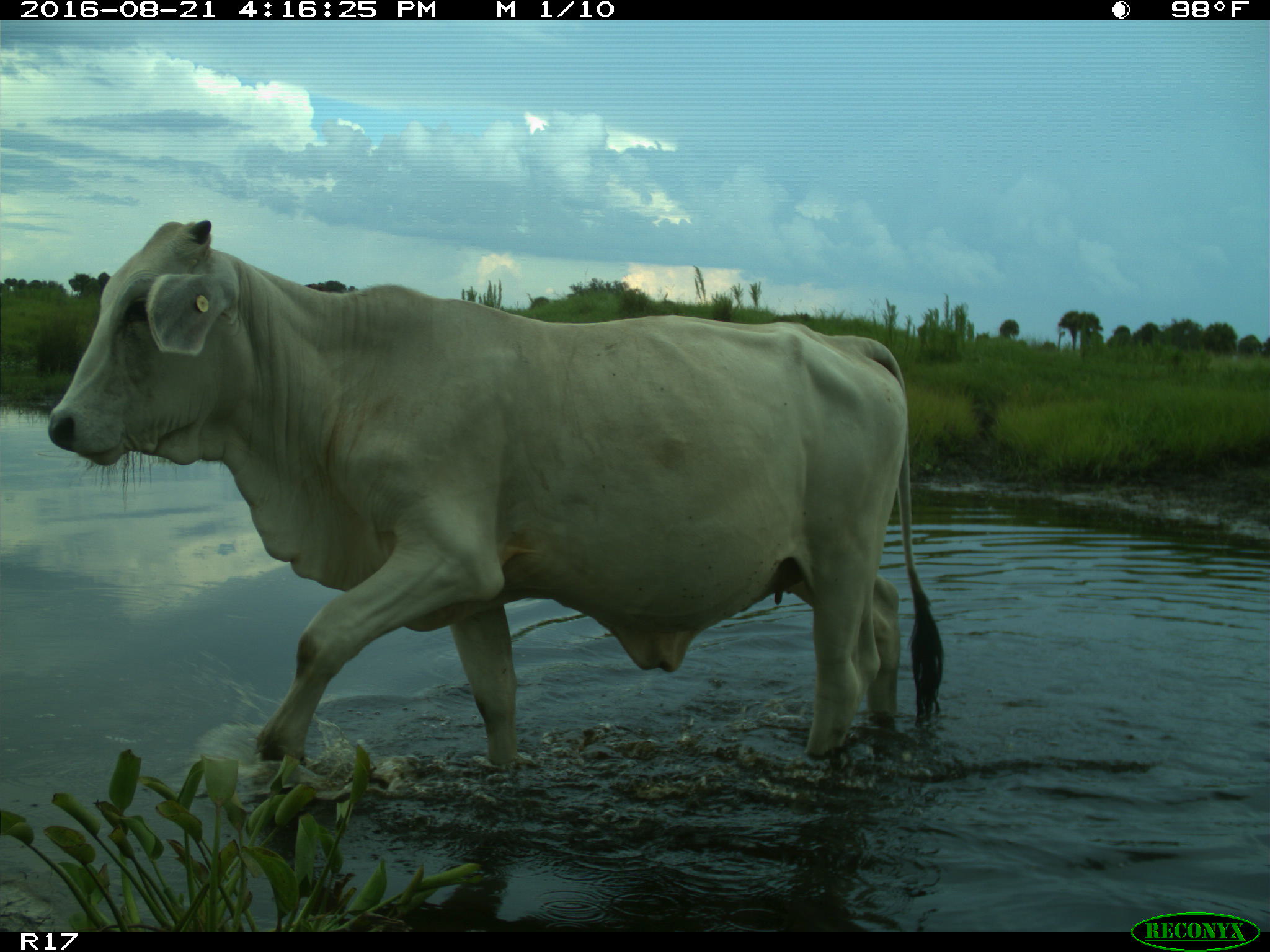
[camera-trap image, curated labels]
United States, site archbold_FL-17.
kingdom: Animalia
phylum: Chordata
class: Mammalia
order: Artiodactyla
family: Bovidae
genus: Bos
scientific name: Bos taurus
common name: domestic cow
Bos taurus (domestic cow).